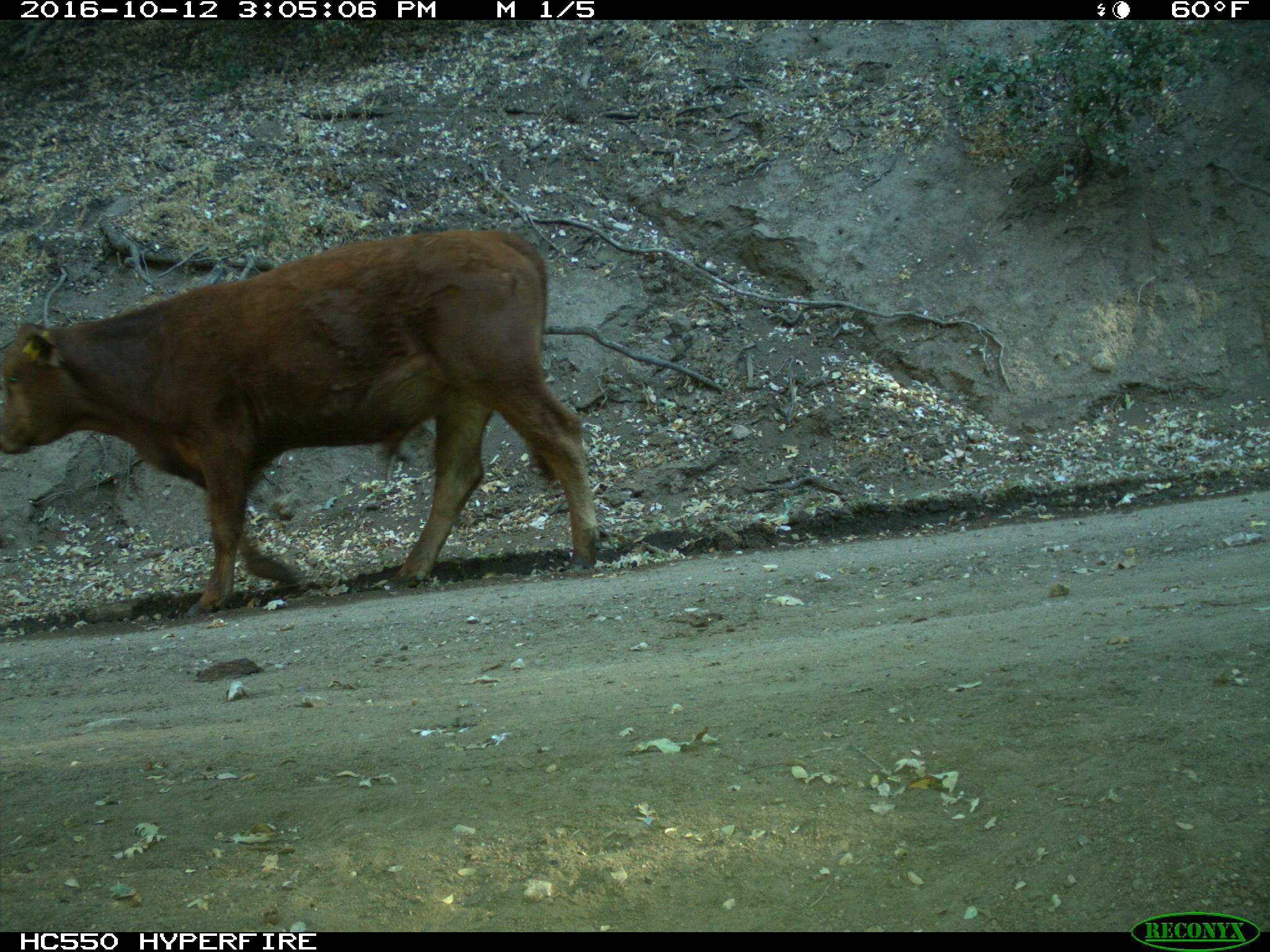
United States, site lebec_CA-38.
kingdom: Animalia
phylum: Chordata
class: Mammalia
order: Artiodactyla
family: Bovidae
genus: Bos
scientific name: Bos taurus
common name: domestic cow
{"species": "Bos taurus (domestic cow)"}